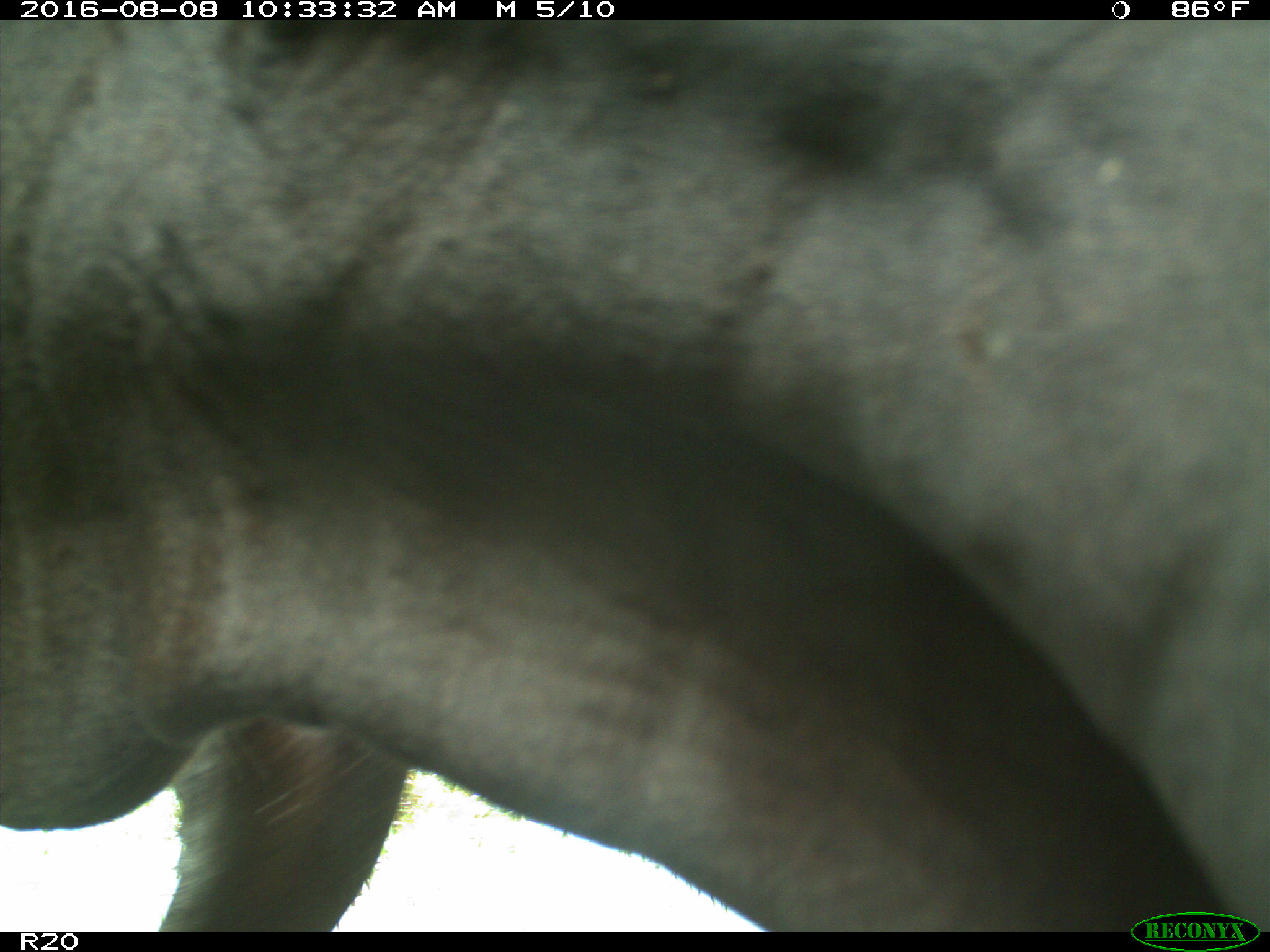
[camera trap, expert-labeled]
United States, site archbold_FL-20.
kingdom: Animalia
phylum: Chordata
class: Mammalia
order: Artiodactyla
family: Bovidae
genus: Bos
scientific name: Bos taurus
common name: domestic cow